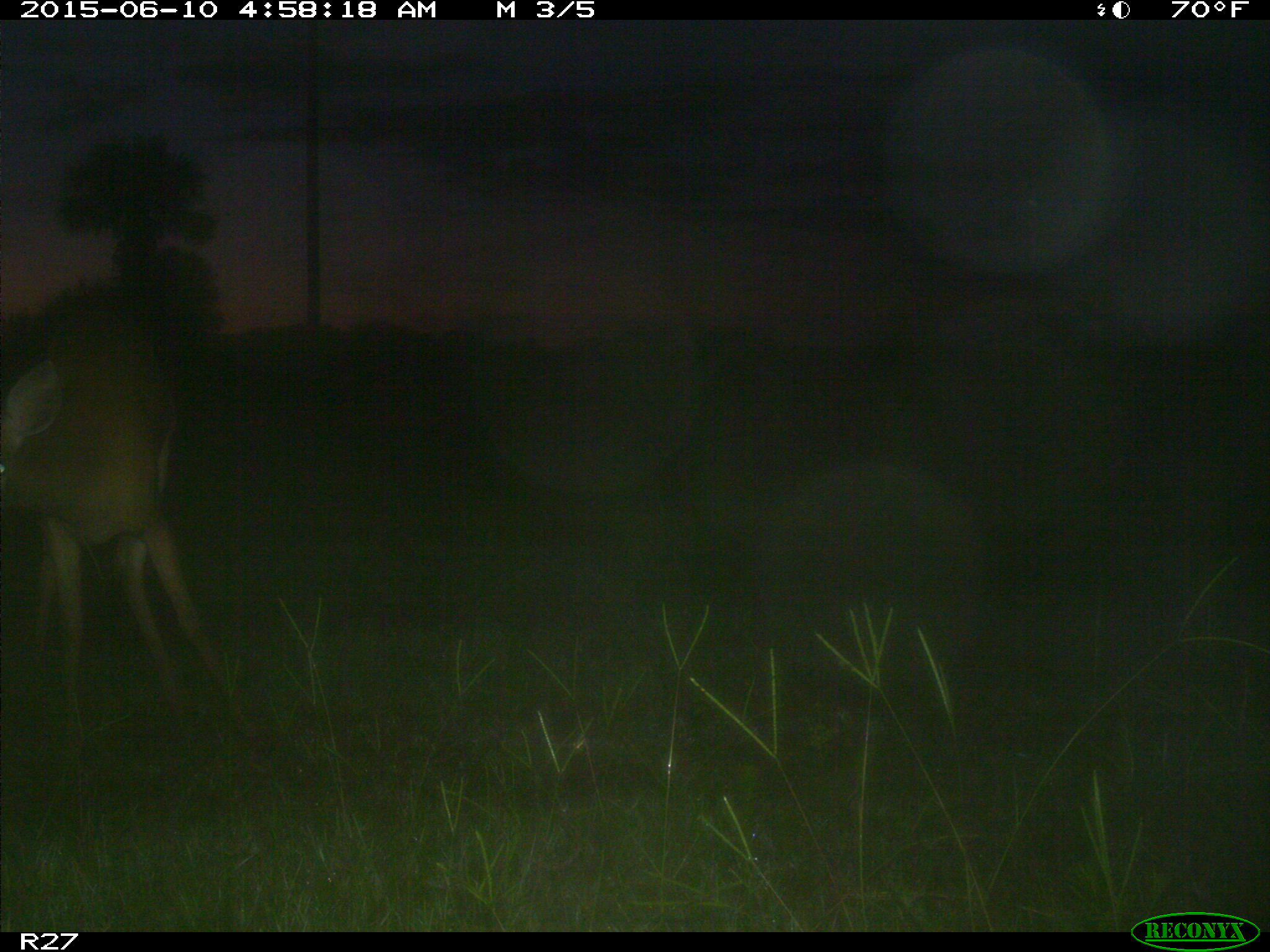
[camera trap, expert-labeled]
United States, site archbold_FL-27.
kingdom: Animalia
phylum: Chordata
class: Mammalia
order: Artiodactyla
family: Cervidae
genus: Odocoileus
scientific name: Odocoileus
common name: deer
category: unidentified deer